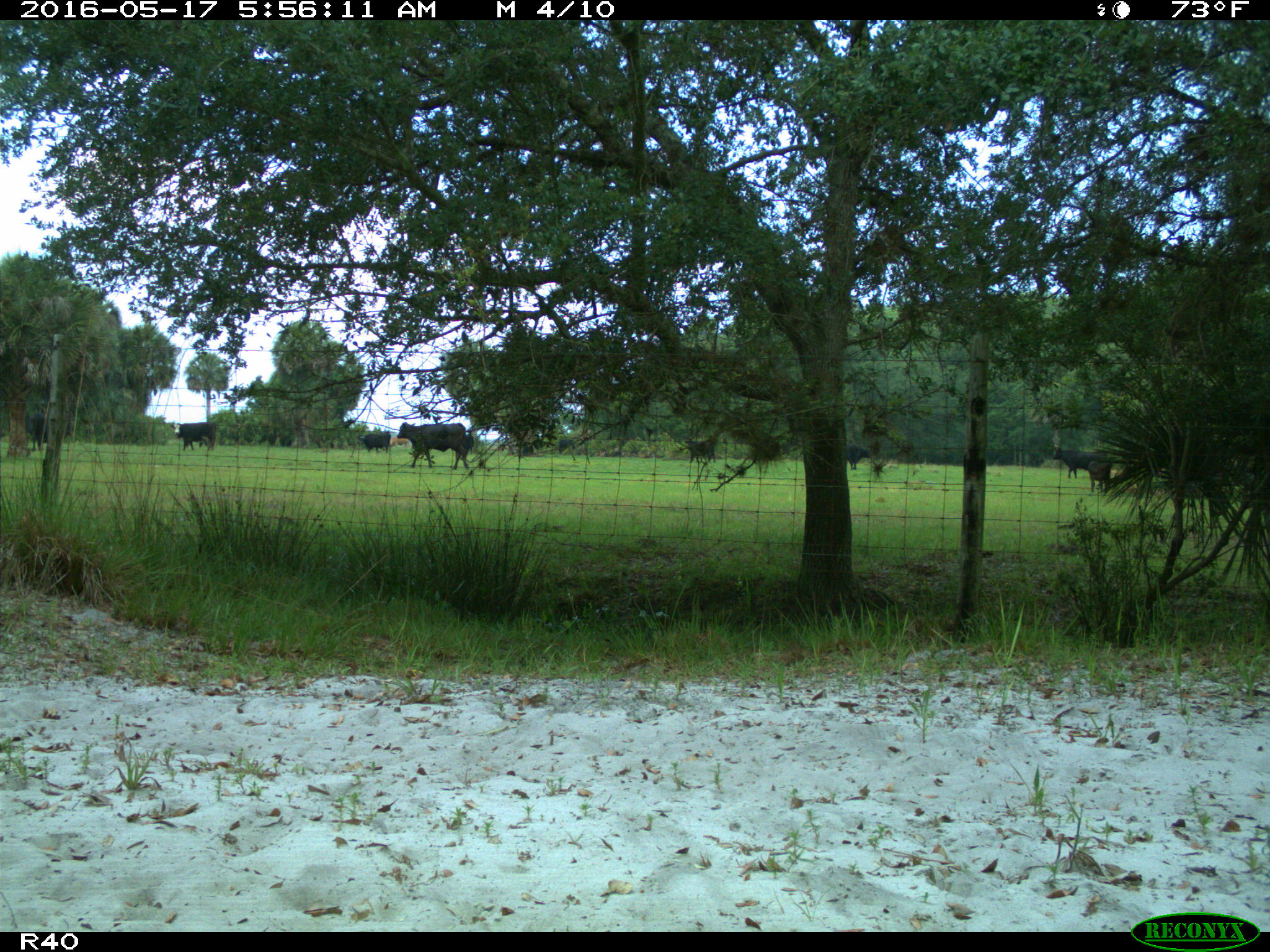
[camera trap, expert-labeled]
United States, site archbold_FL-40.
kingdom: Animalia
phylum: Chordata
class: Mammalia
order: Artiodactyla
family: Bovidae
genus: Bos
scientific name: Bos taurus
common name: domestic cow